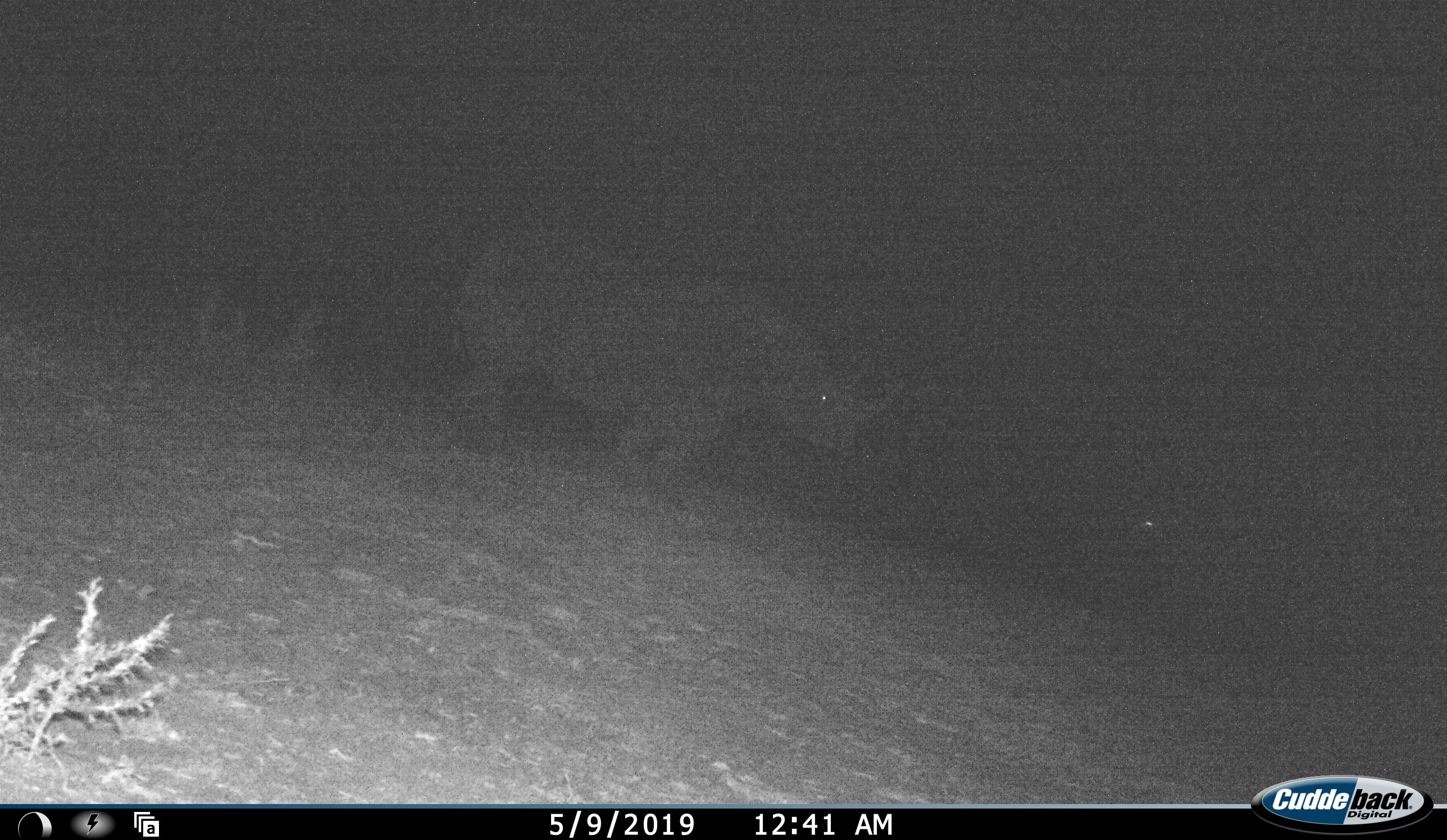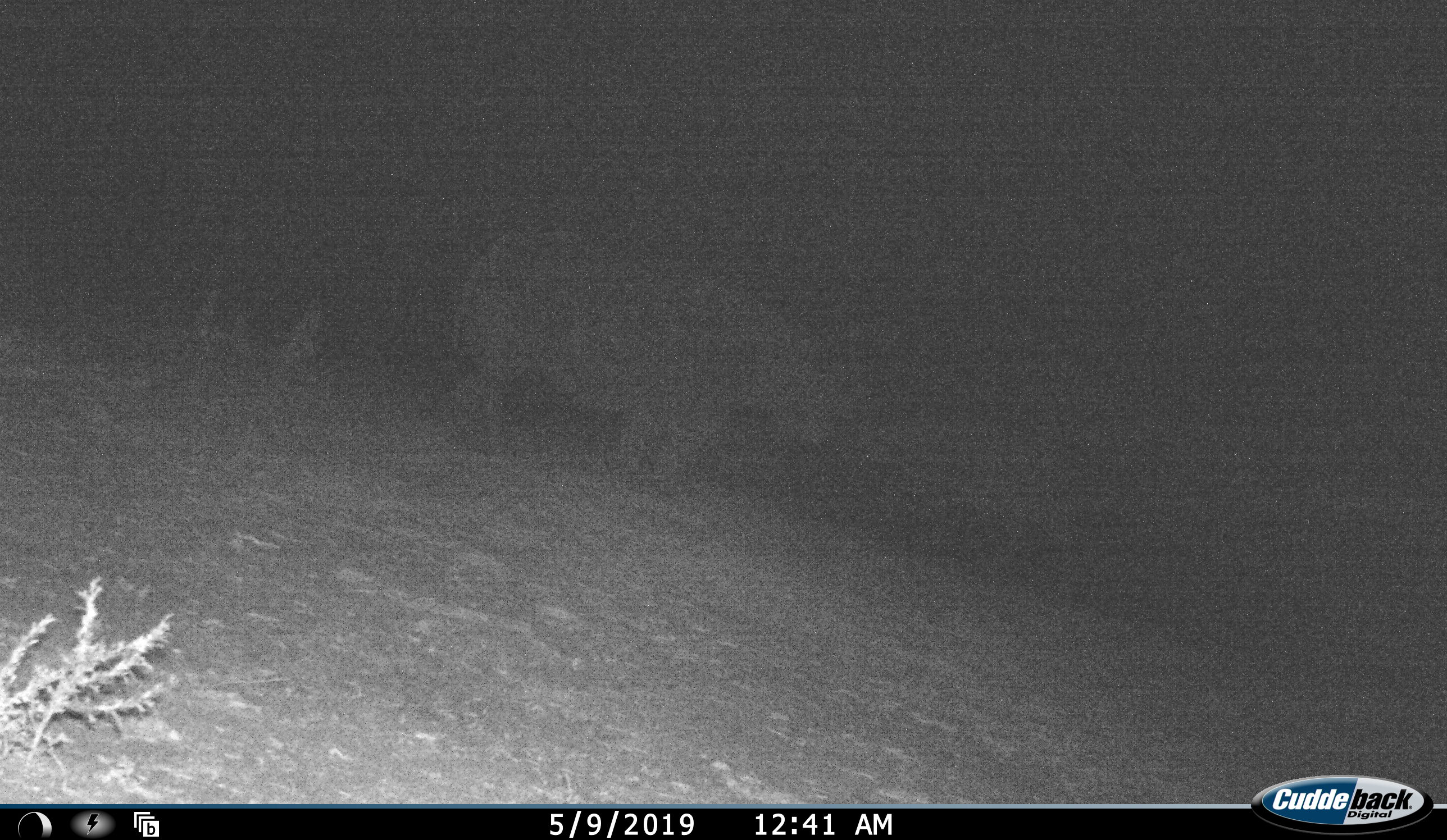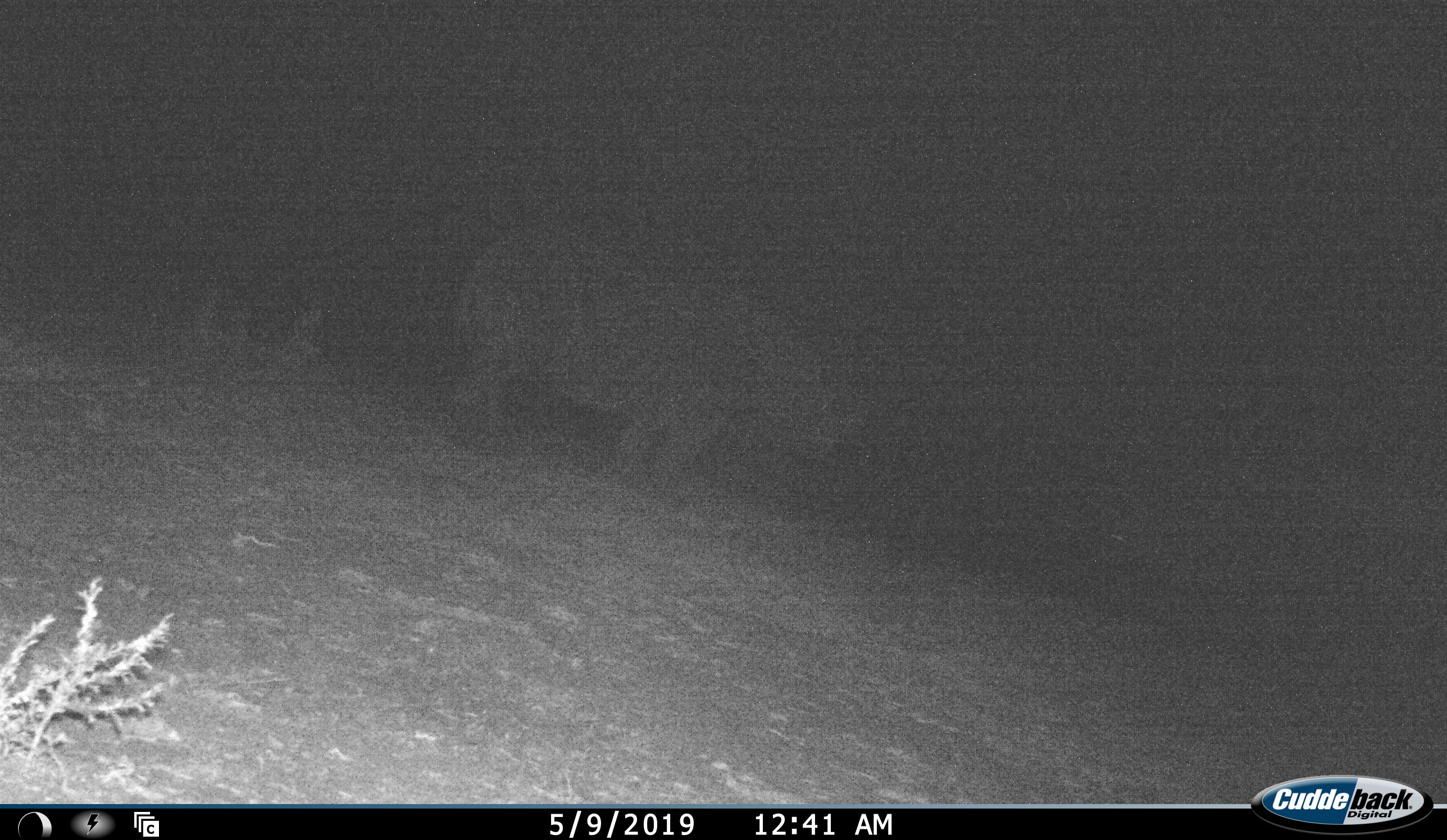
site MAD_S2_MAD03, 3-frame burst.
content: unidentified animal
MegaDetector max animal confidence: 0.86